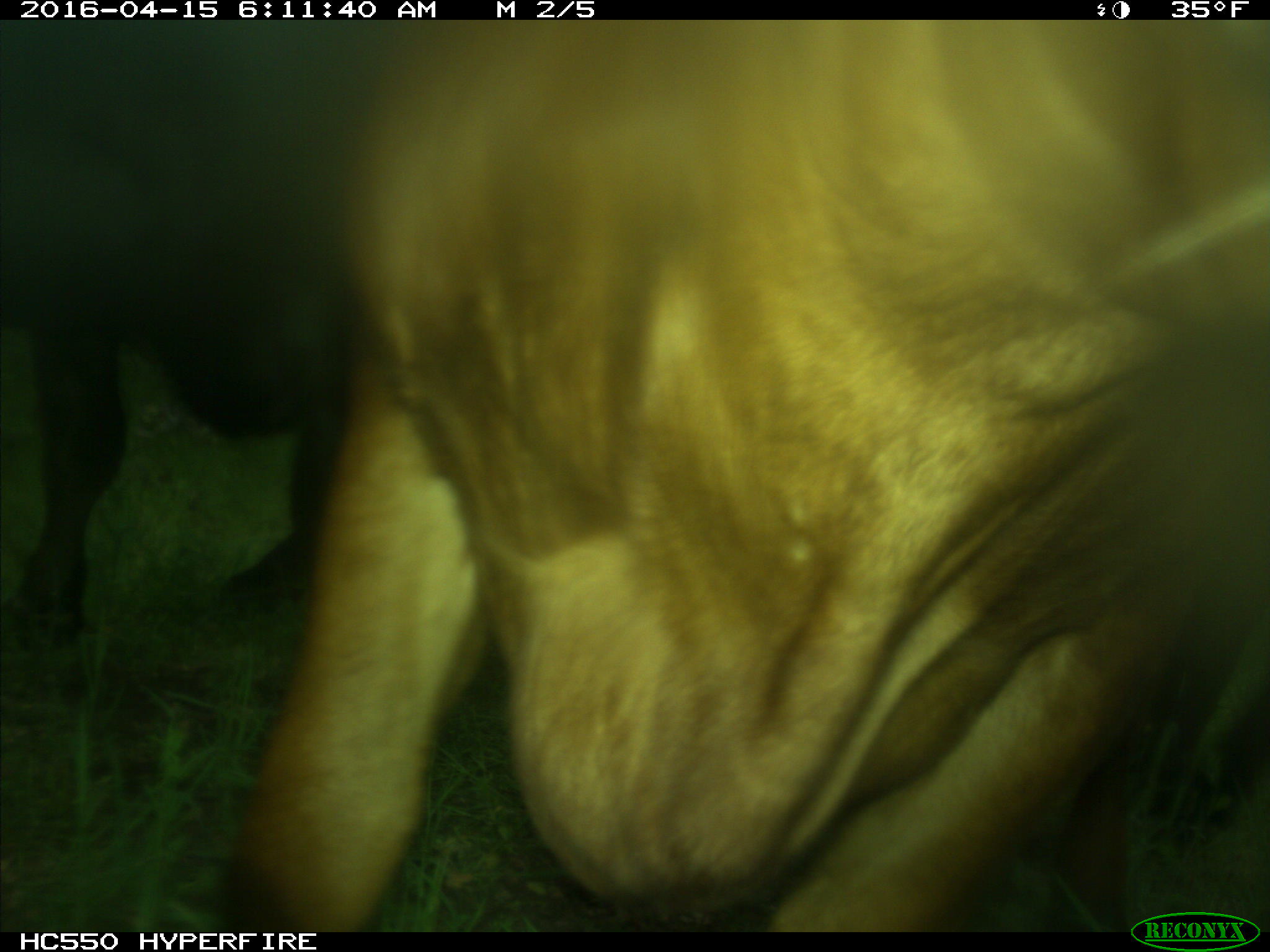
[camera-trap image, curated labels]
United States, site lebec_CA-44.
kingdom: Animalia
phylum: Chordata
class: Mammalia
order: Artiodactyla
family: Bovidae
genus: Bos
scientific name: Bos taurus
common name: domestic cow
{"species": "Bos taurus (domestic cow)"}